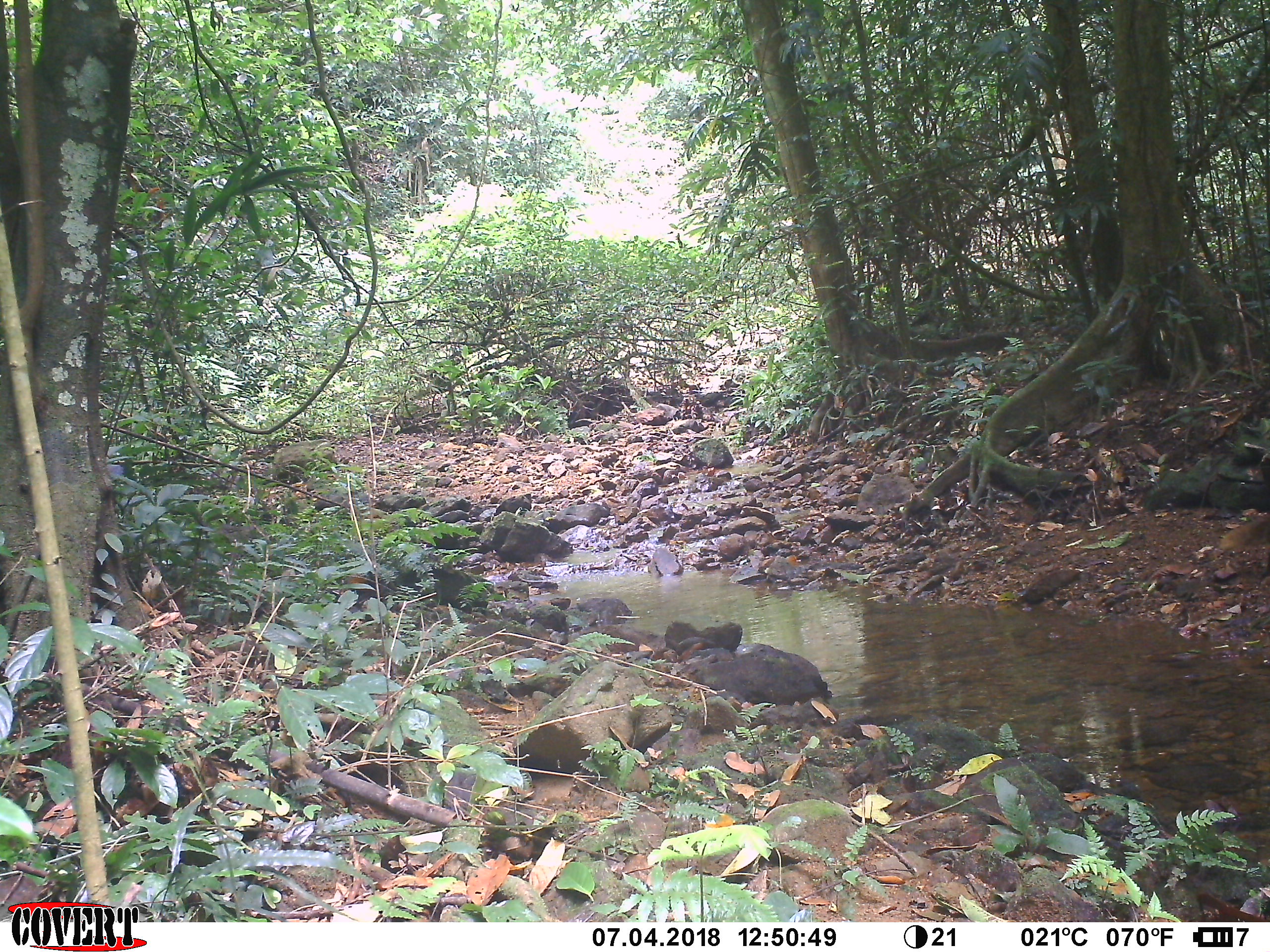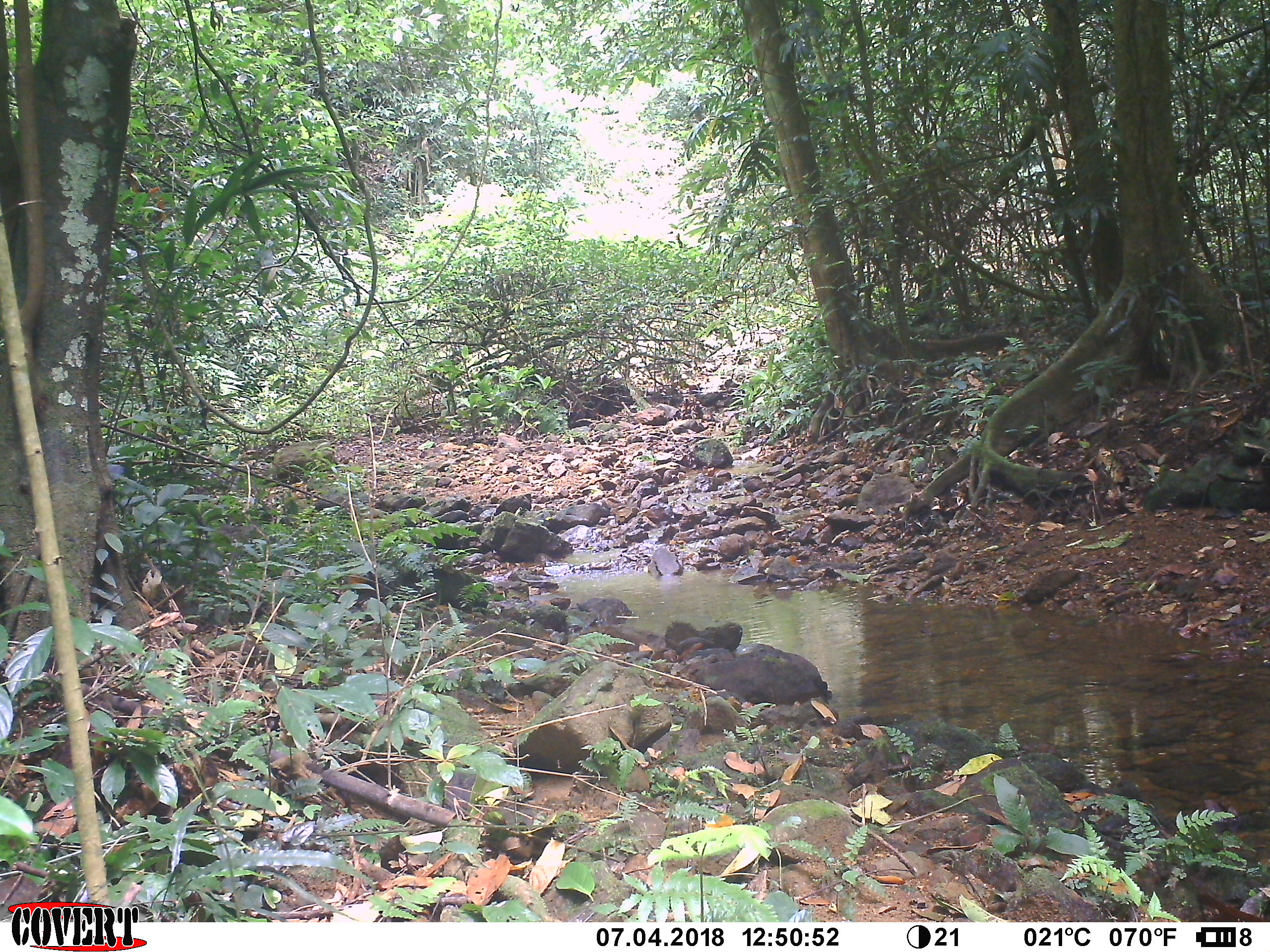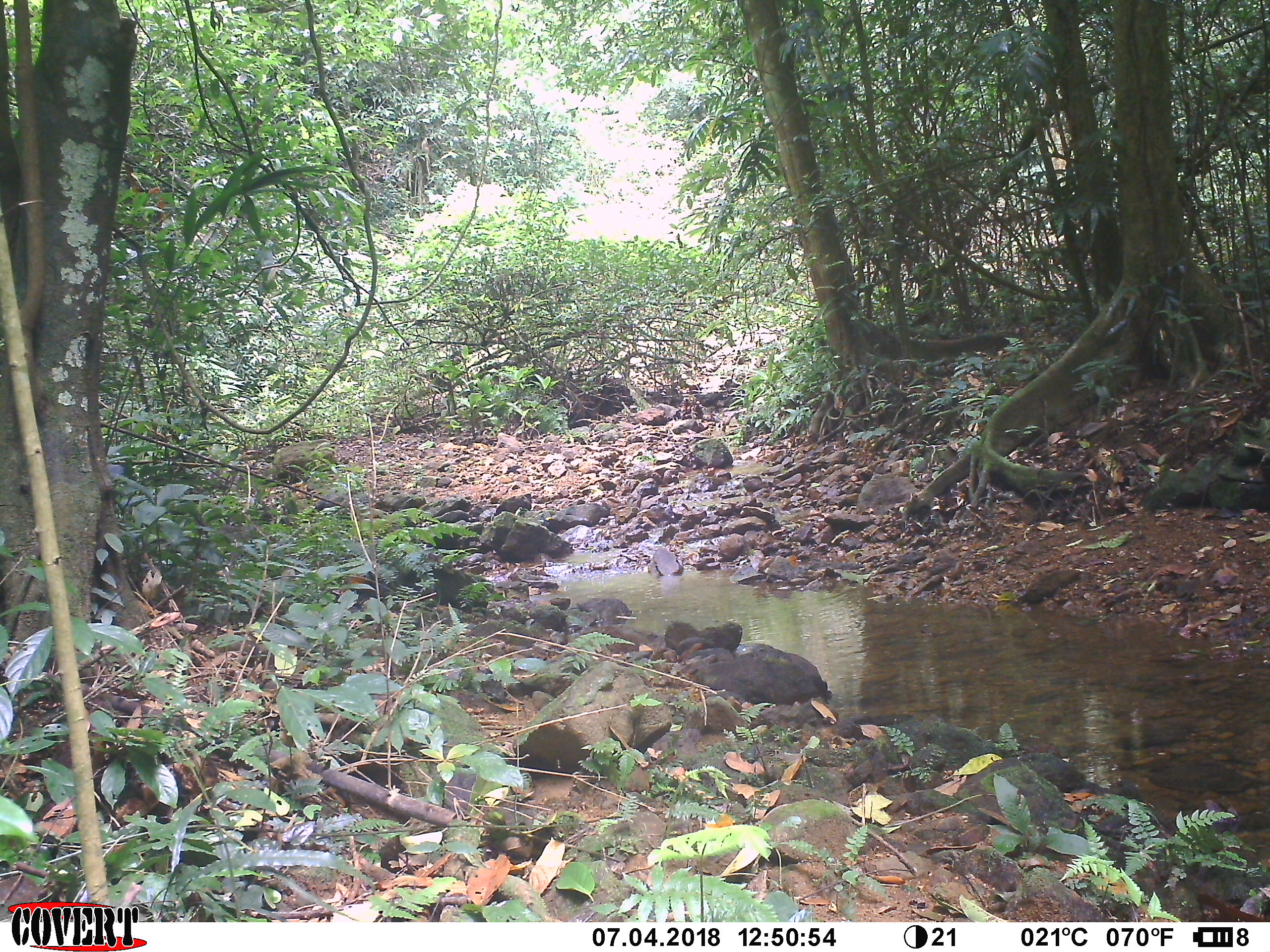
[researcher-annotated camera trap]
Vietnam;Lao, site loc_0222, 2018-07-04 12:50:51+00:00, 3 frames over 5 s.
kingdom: Animalia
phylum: Chordata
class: Mammalia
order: Carnivora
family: Herpestidae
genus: Urva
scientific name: Urva urva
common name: crab-eating mongoose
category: crab eating mongoose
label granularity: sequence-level